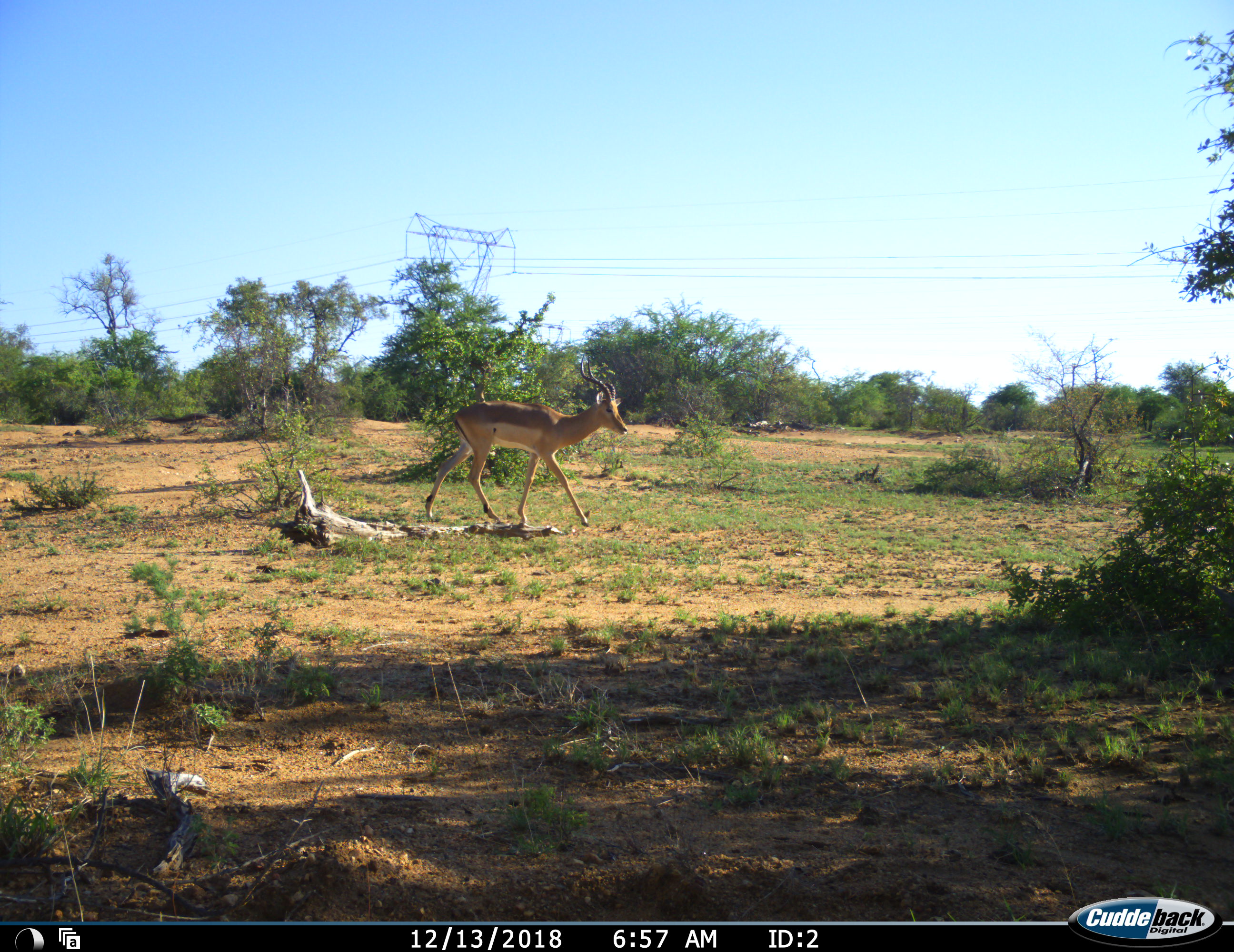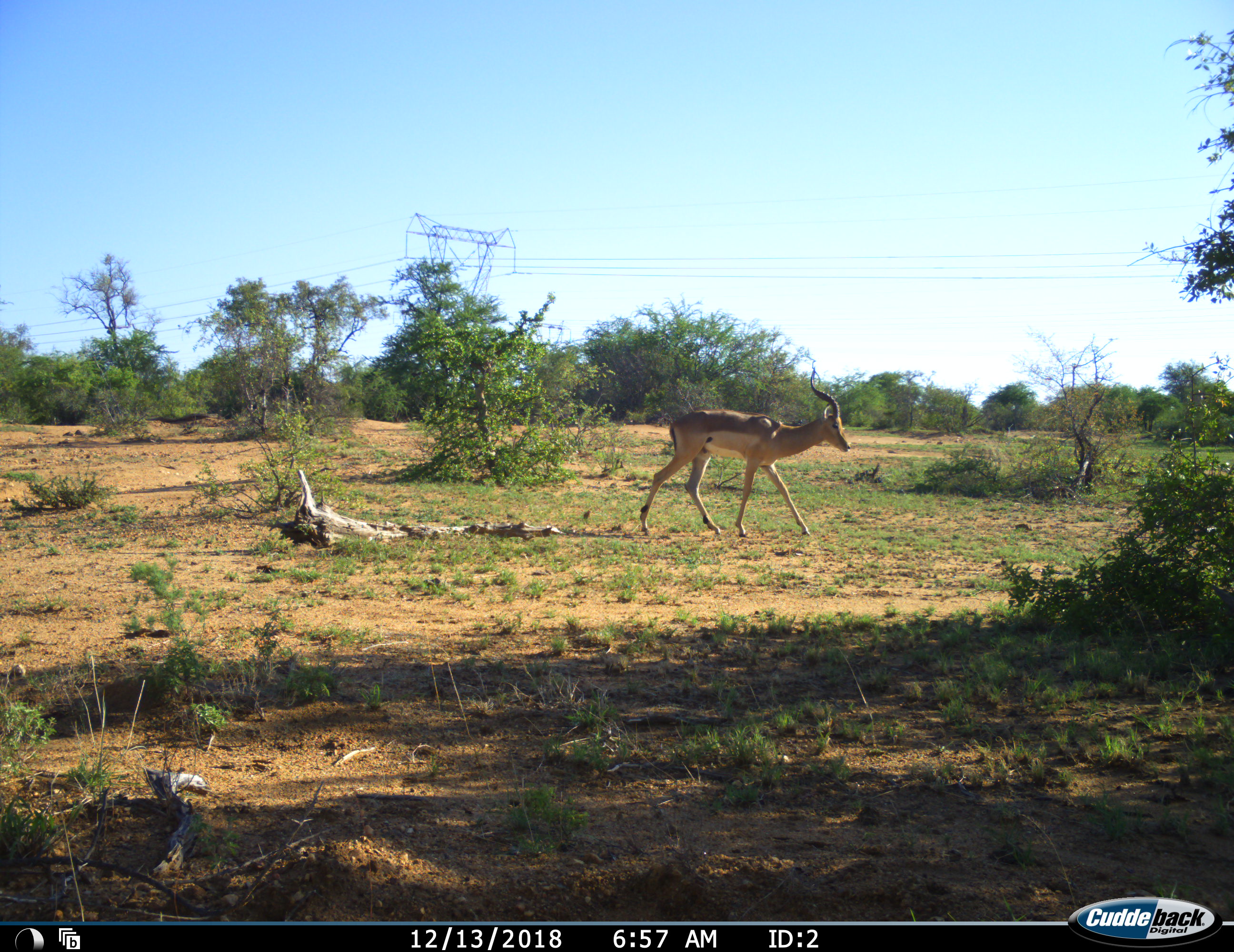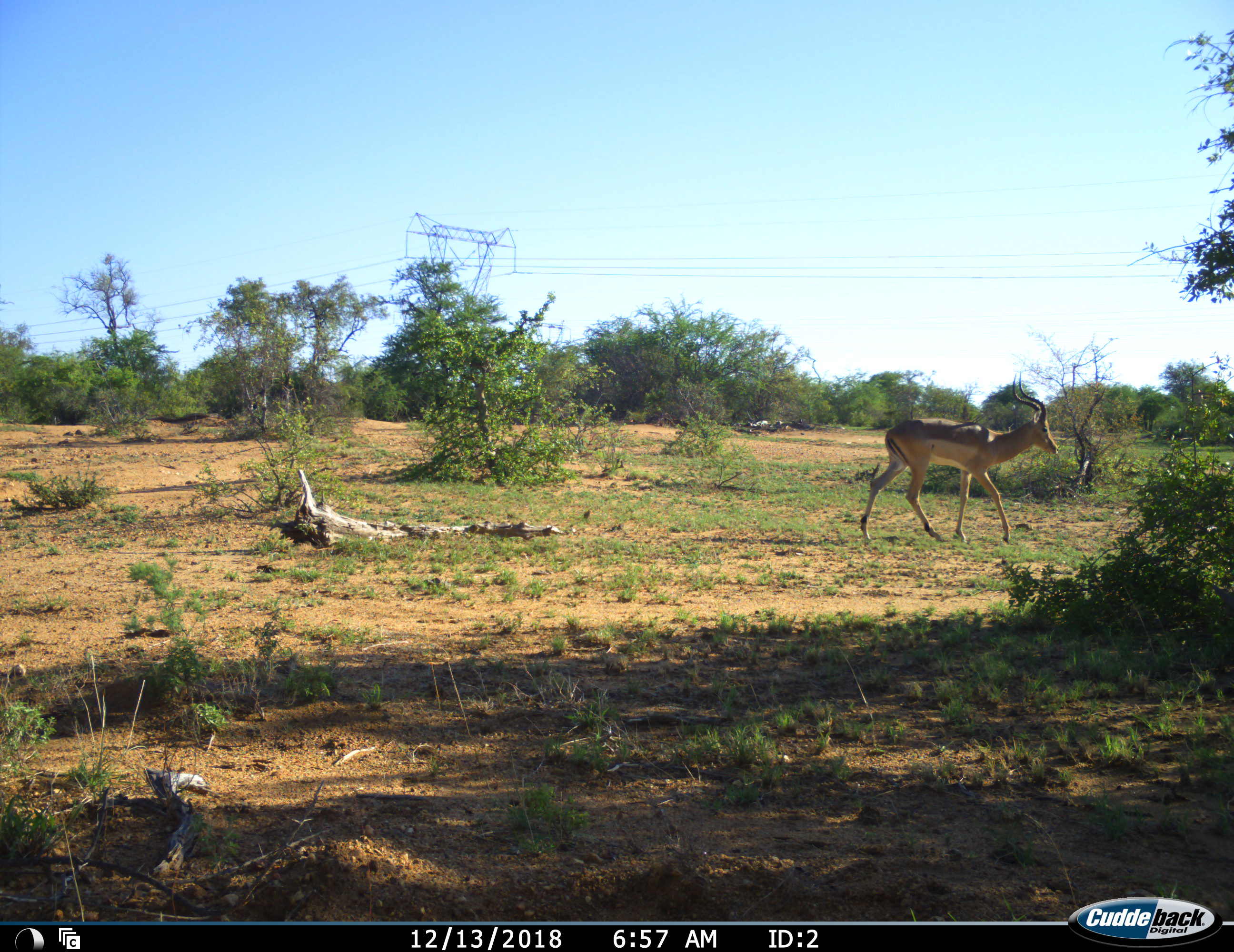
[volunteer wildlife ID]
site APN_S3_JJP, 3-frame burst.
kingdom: Animalia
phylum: Chordata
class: Mammalia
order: Artiodactyla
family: Bovidae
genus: Aepyceros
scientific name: Aepyceros melampus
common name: impala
Impala (Aepyceros melampus), count 1. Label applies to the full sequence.